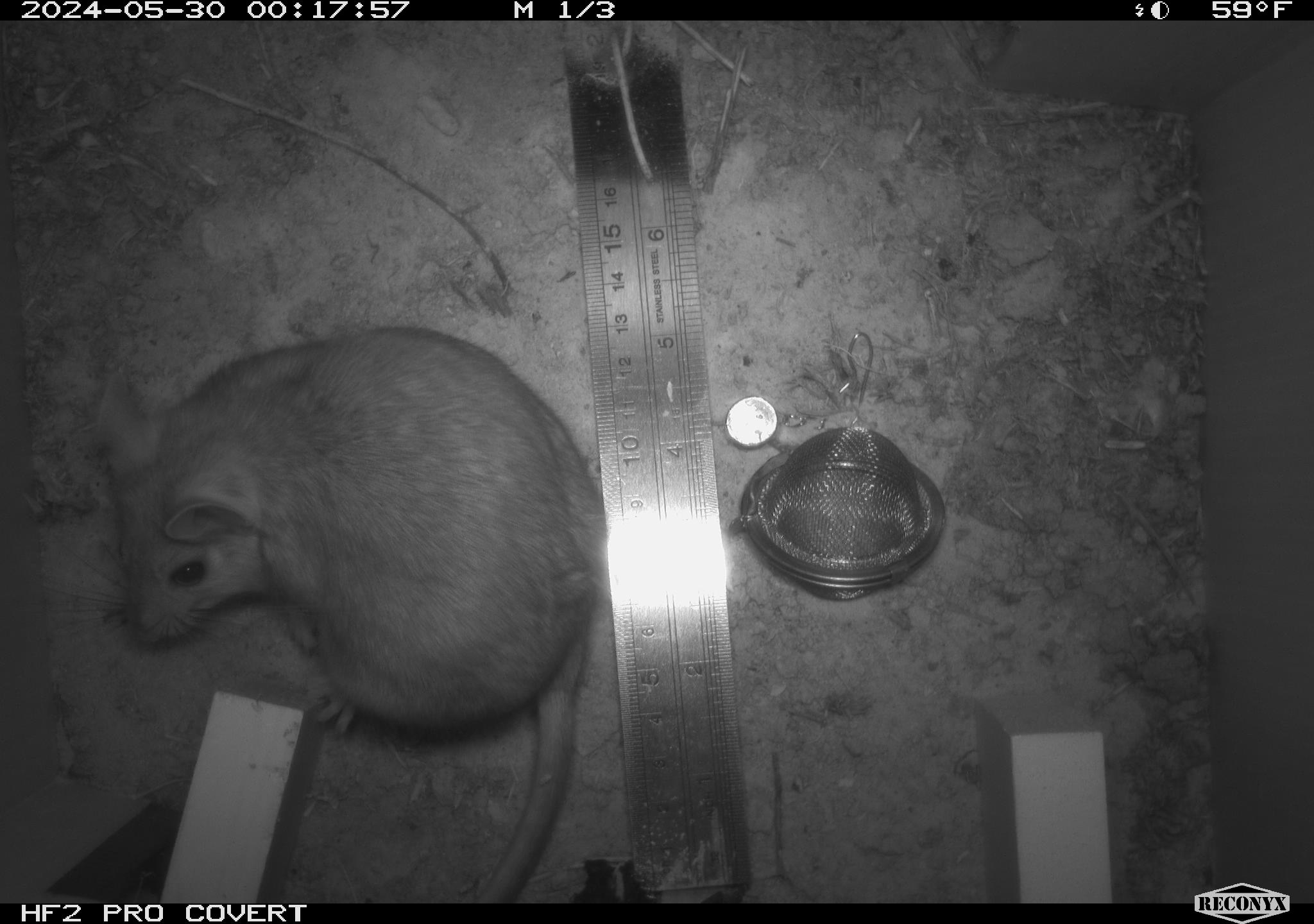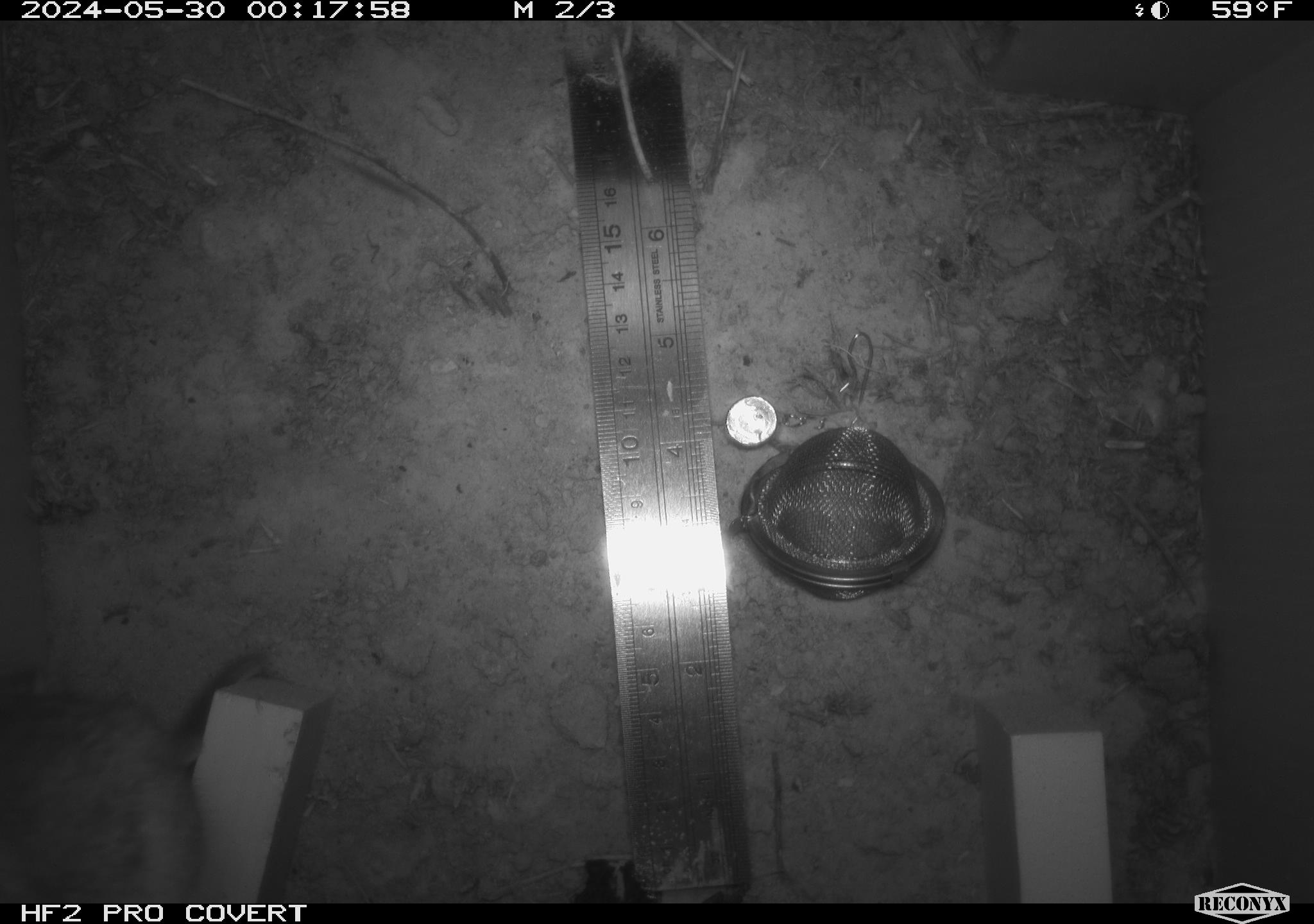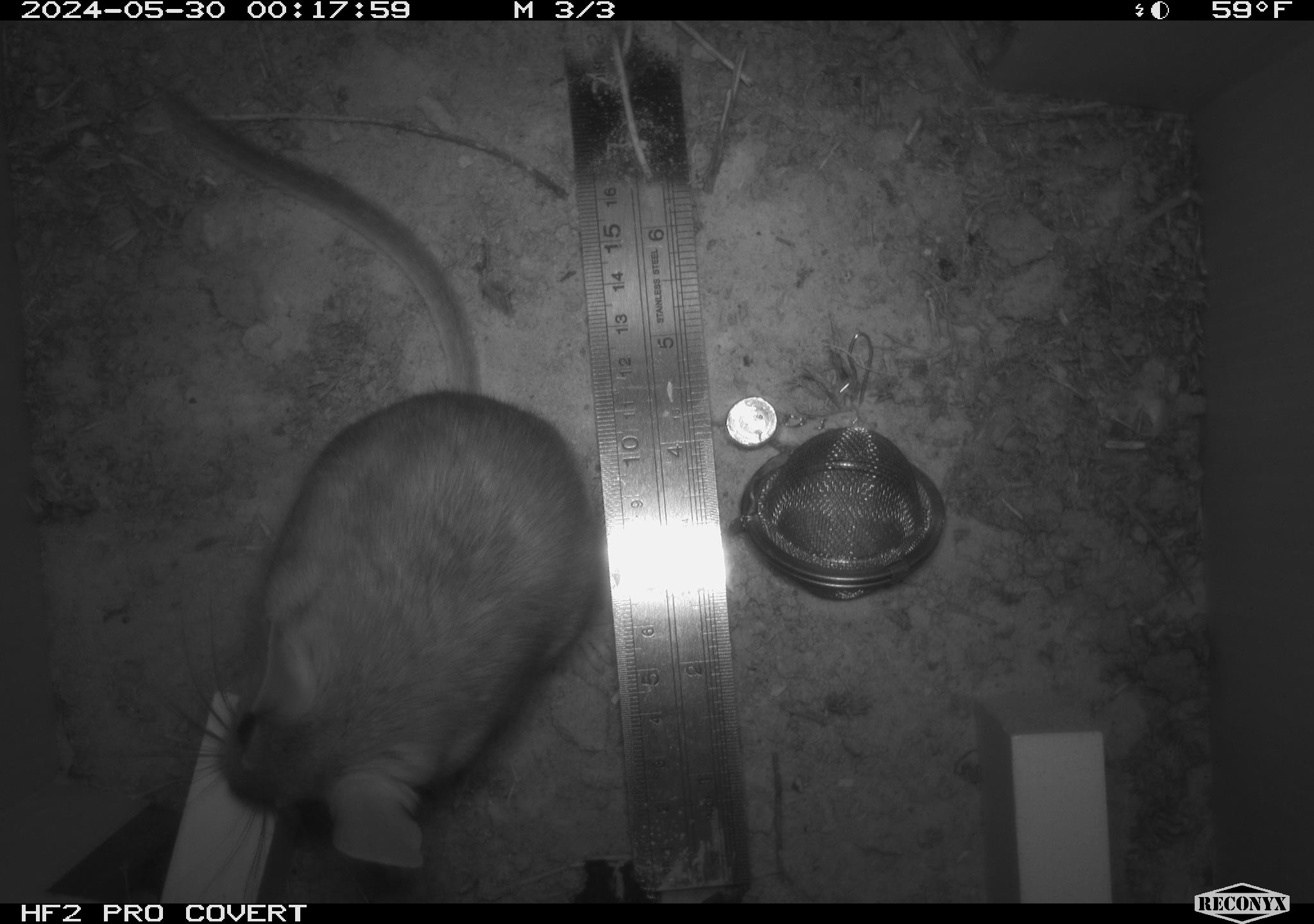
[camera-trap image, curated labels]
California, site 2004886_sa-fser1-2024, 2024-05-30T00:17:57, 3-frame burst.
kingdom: Animalia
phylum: Chordata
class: Mammalia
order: Rodentia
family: Sciuridae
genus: Neotamias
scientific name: Neotamias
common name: western chipmunks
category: neotamias species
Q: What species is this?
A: Neotamias species (western chipmunks) (Neotamias).